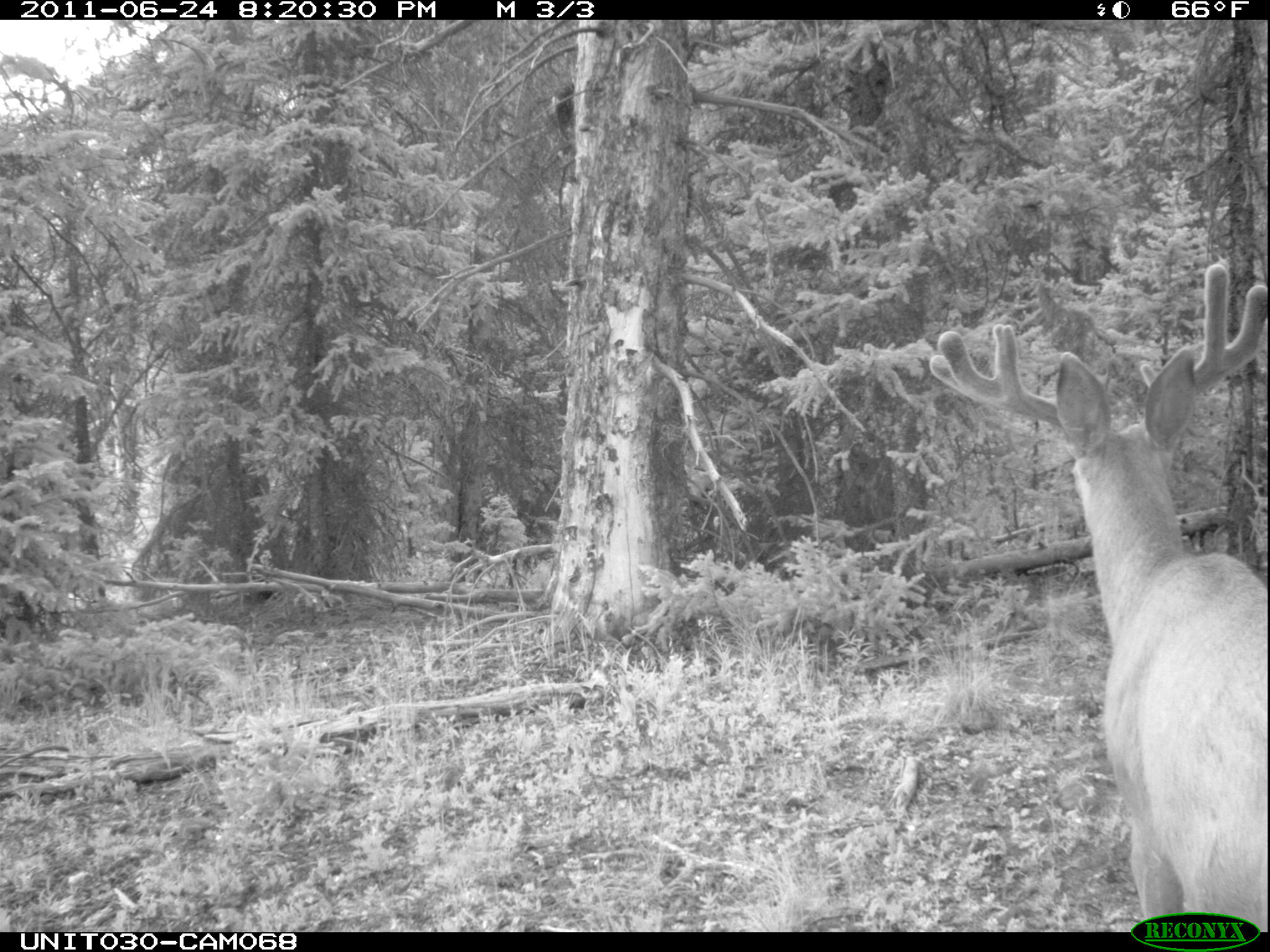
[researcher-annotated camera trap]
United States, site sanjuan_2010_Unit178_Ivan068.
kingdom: Animalia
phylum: Chordata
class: Mammalia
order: Artiodactyla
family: Cervidae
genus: Odocoileus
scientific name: Odocoileus hemionus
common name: mule deer